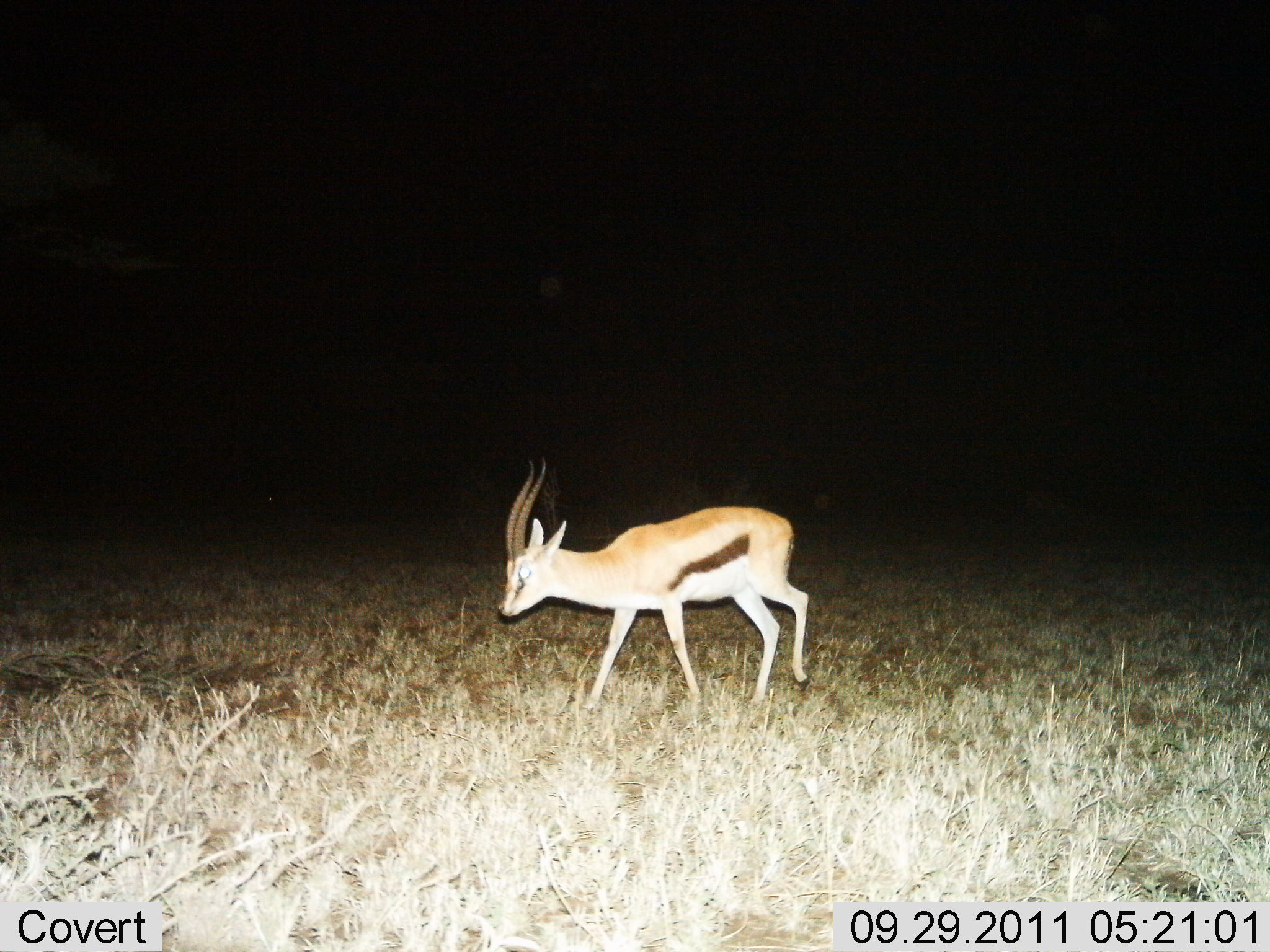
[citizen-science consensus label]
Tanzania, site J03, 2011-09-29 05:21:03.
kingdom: Animalia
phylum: Chordata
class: Mammalia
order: Artiodactyla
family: Bovidae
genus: Eudorcas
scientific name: Eudorcas thomsonii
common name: thomson's gazelle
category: gazellethomsons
Gazellethomsons (thomson's gazelle) (Eudorcas thomsonii), count 1. Behavior (volunteer vote fractions): standing 20%, resting 0%, moving 80%, interacting 0%. Young present (vote fraction): 10%. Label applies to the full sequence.